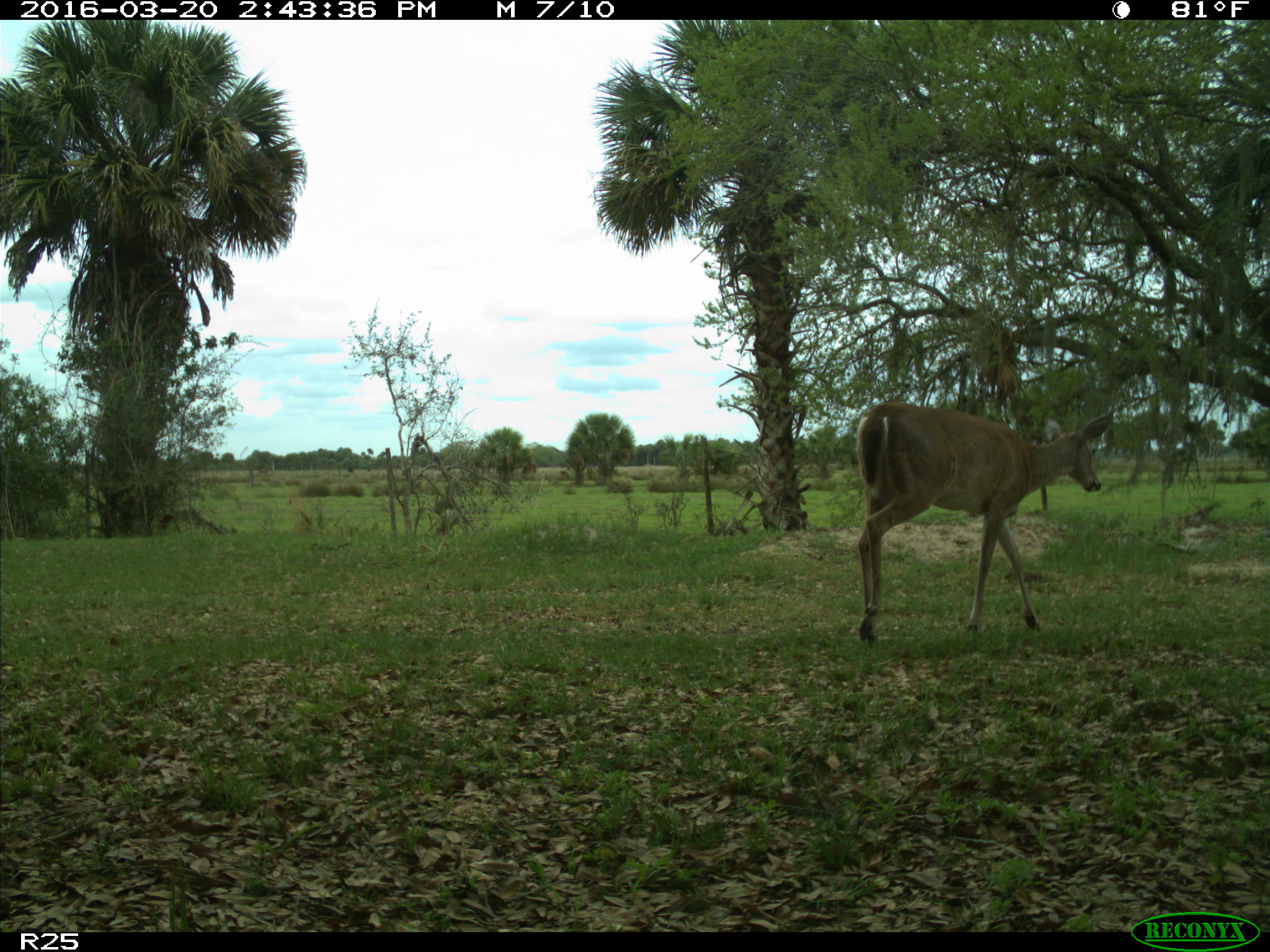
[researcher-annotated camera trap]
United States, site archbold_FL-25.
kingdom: Animalia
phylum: Chordata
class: Mammalia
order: Artiodactyla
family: Cervidae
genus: Odocoileus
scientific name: Odocoileus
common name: deer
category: unidentified deer